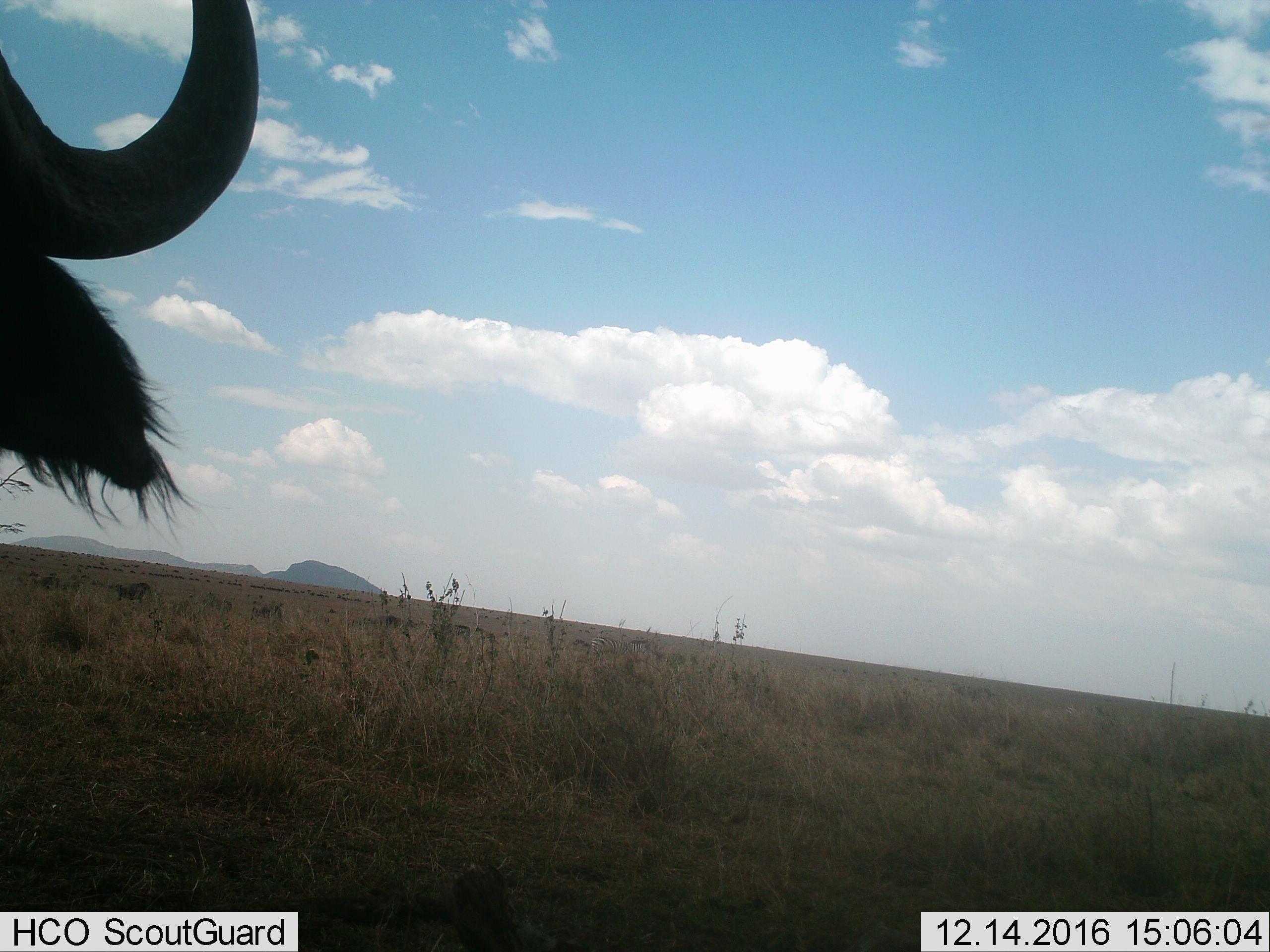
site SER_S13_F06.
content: unidentified animal